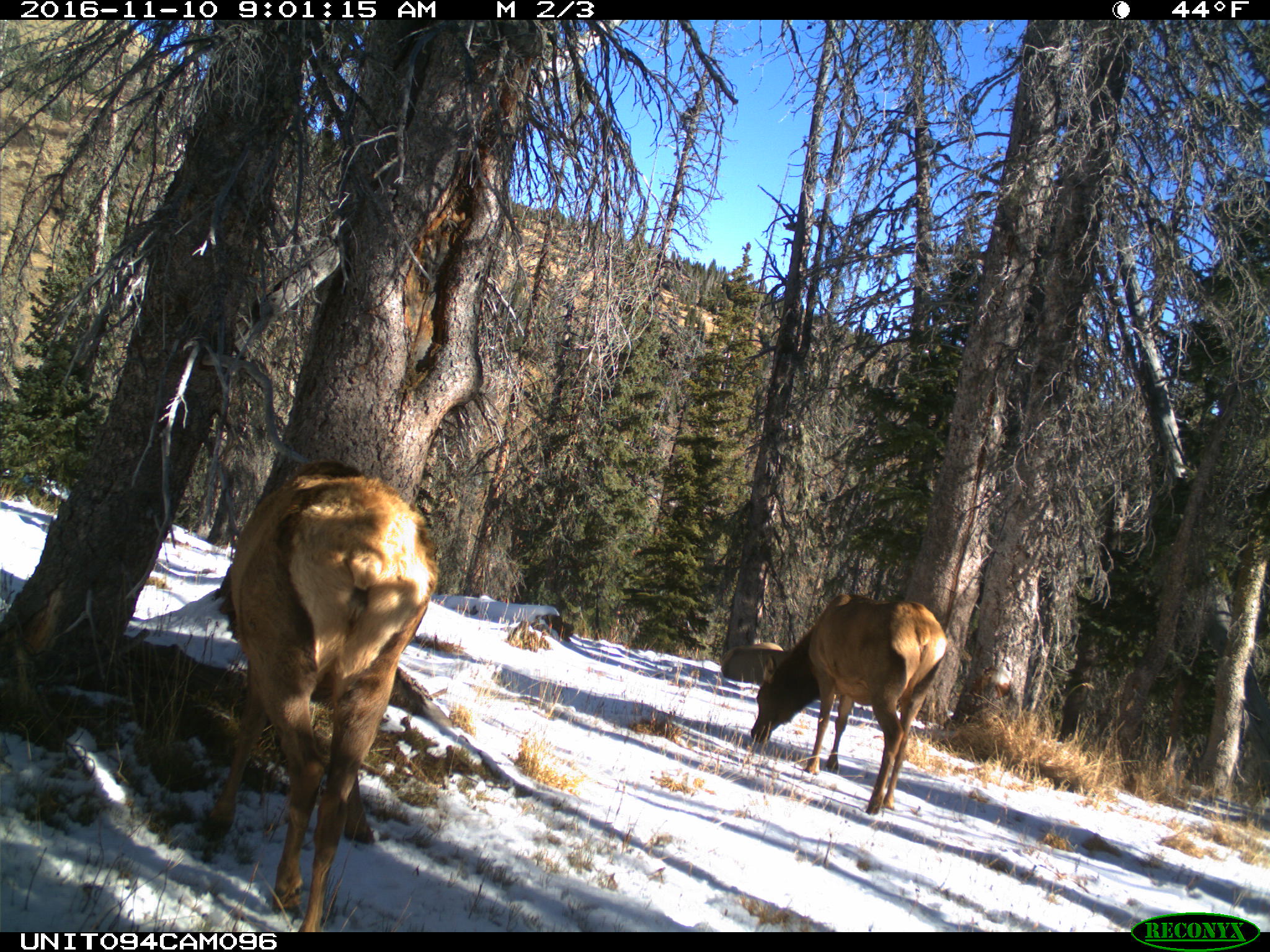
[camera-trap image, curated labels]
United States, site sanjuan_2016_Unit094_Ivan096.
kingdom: Animalia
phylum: Chordata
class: Mammalia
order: Artiodactyla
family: Cervidae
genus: Cervus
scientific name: Cervus elaphus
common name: red deer